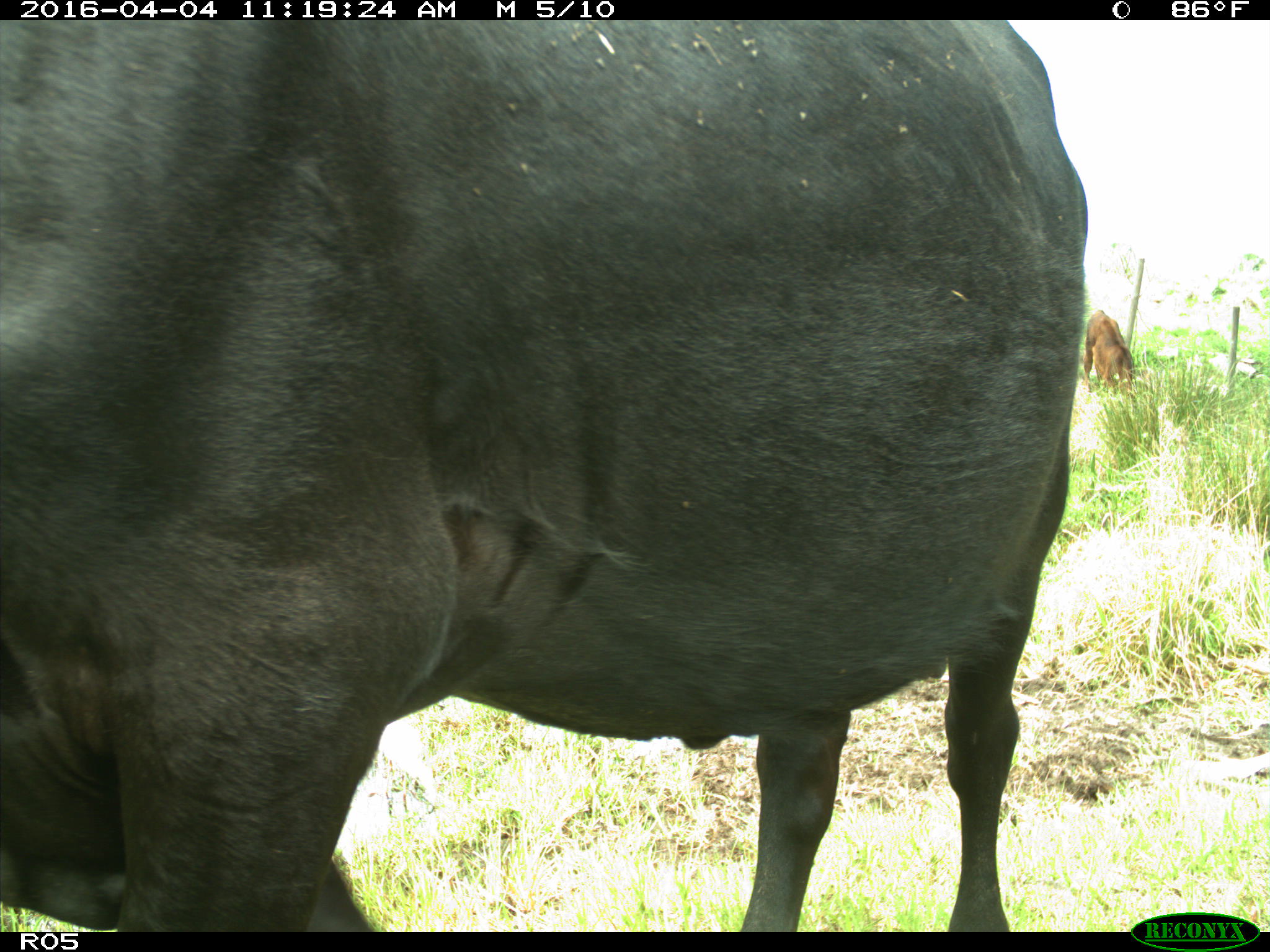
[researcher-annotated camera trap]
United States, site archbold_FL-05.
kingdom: Animalia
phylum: Chordata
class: Mammalia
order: Artiodactyla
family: Bovidae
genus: Bos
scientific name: Bos taurus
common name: domestic cow